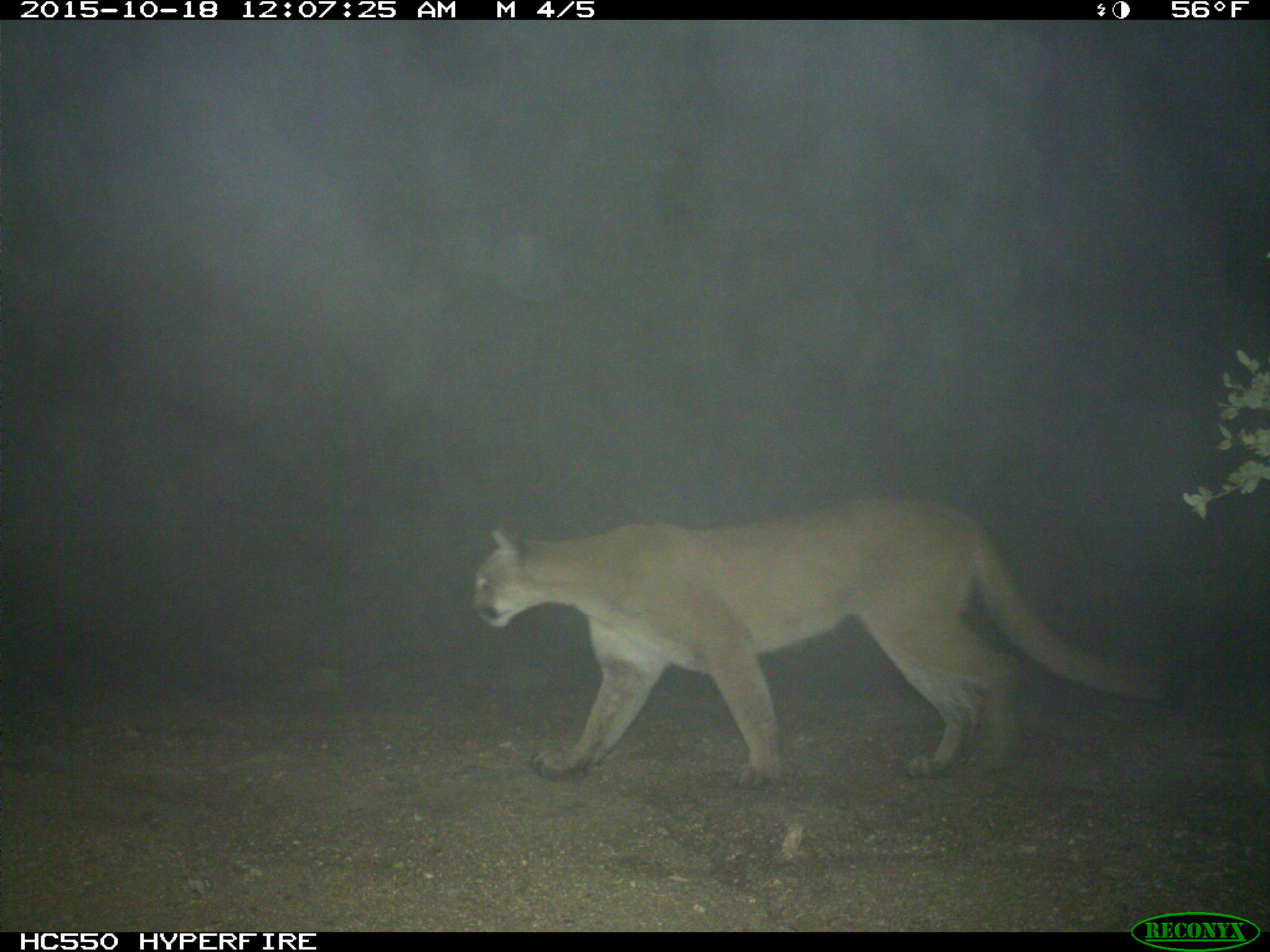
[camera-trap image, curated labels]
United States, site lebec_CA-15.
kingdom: Animalia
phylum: Chordata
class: Mammalia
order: Carnivora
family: Felidae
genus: Puma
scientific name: Puma concolor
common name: mountain lion